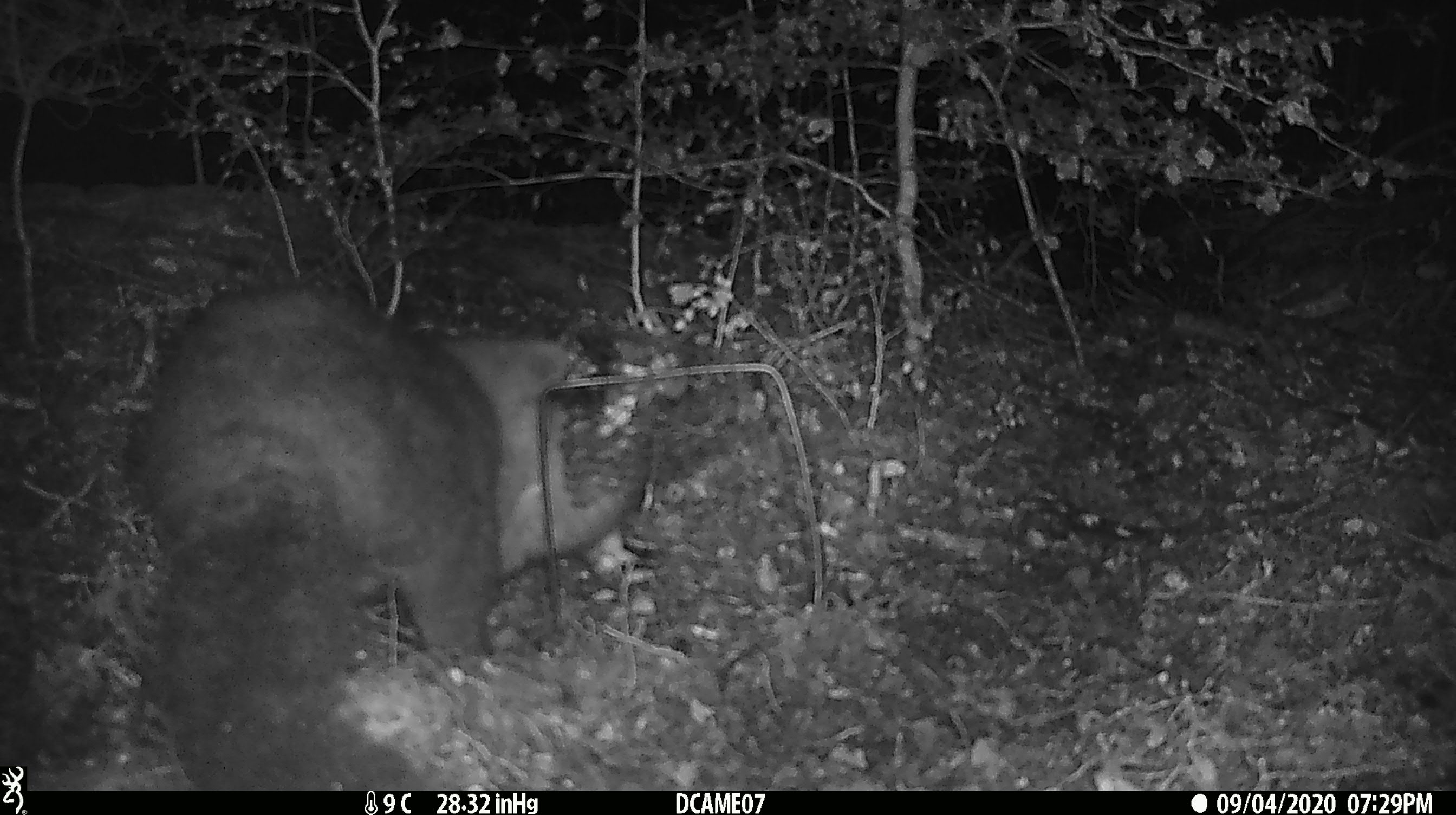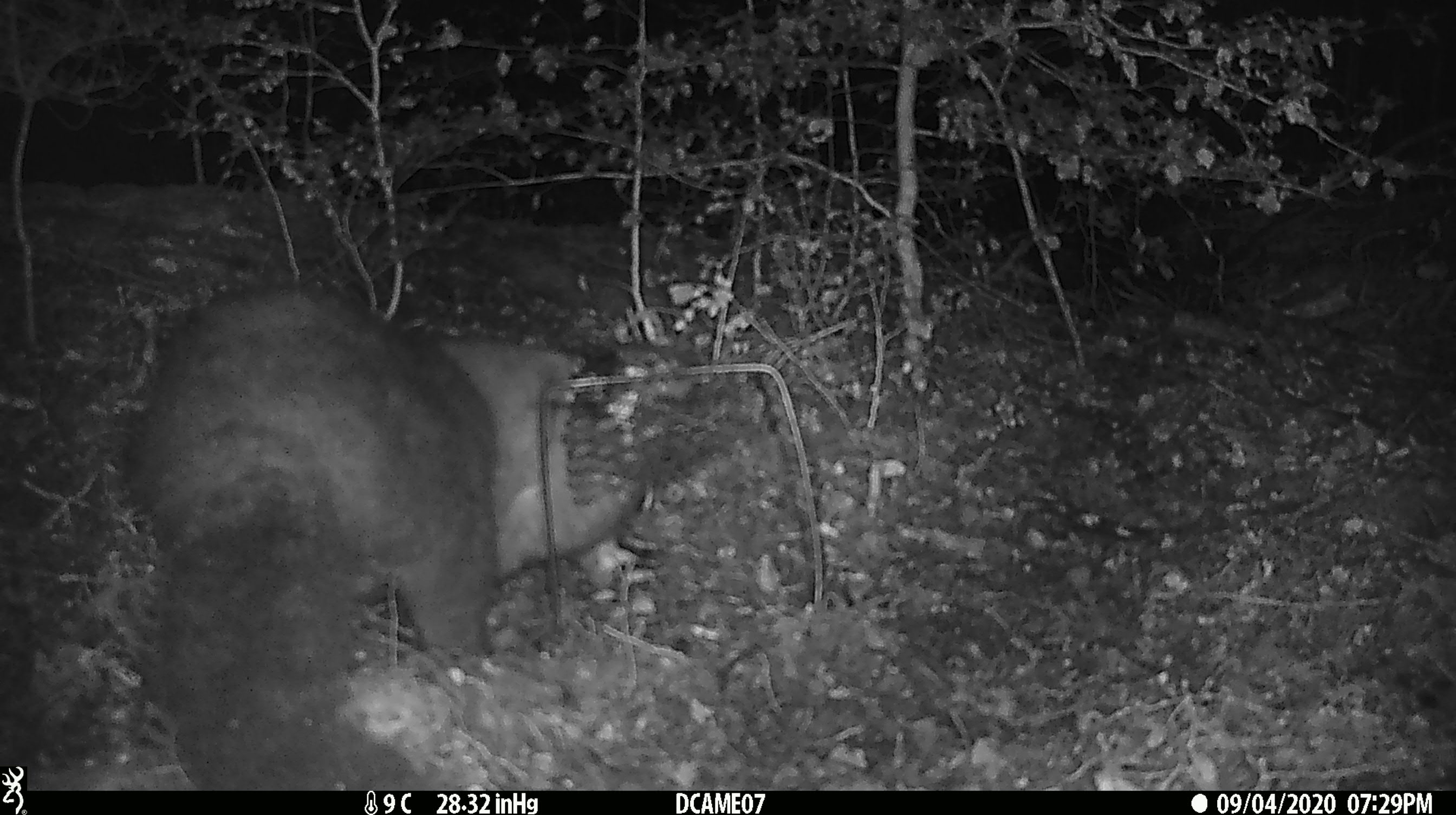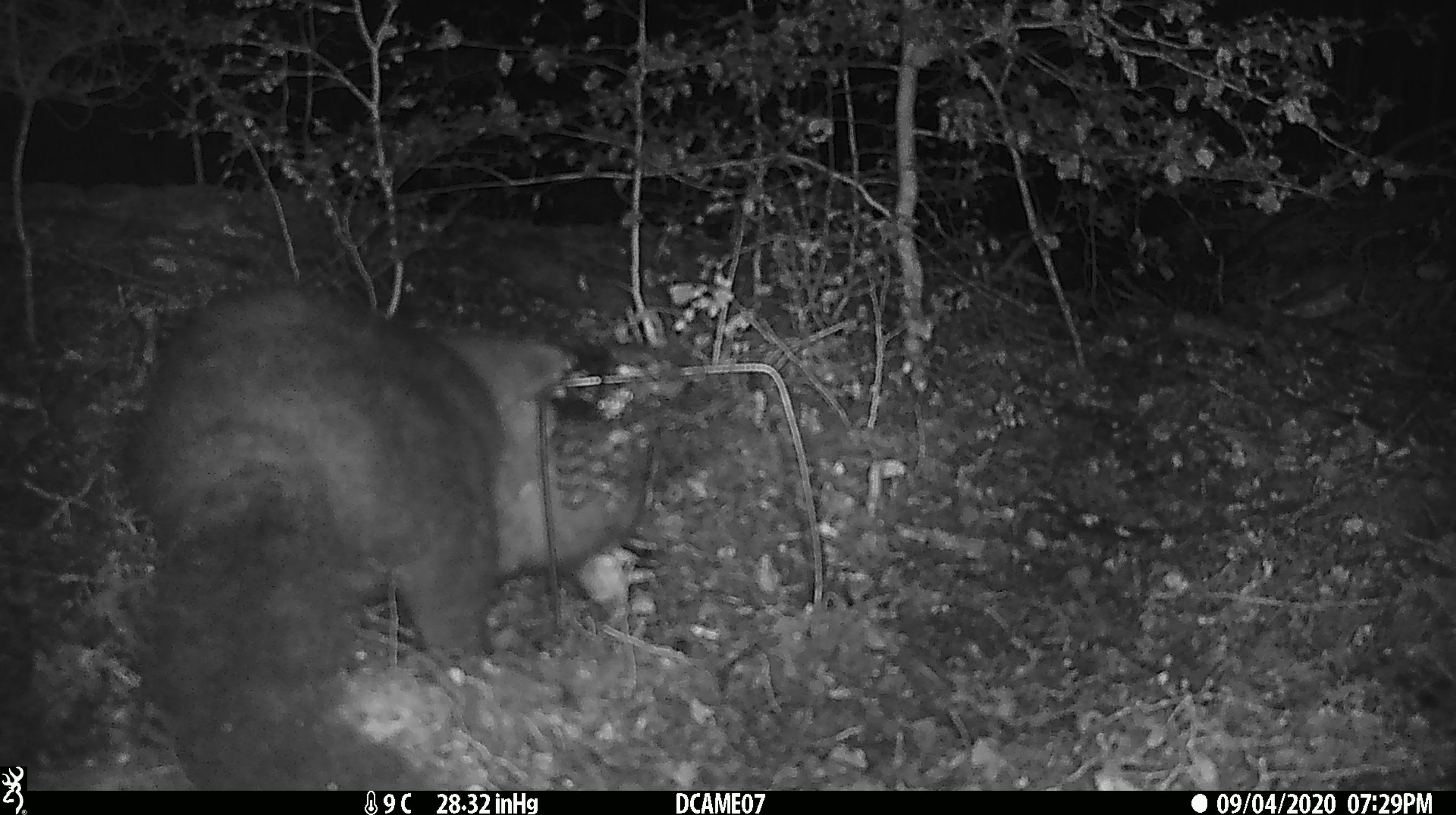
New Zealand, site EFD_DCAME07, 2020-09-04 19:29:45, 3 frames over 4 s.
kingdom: Animalia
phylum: Chordata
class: Mammalia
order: Diprotodontia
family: Phalangeridae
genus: Trichosurus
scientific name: Trichosurus vulpecula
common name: common brushtail possum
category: possum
Possum (common brushtail possum) (Trichosurus vulpecula).